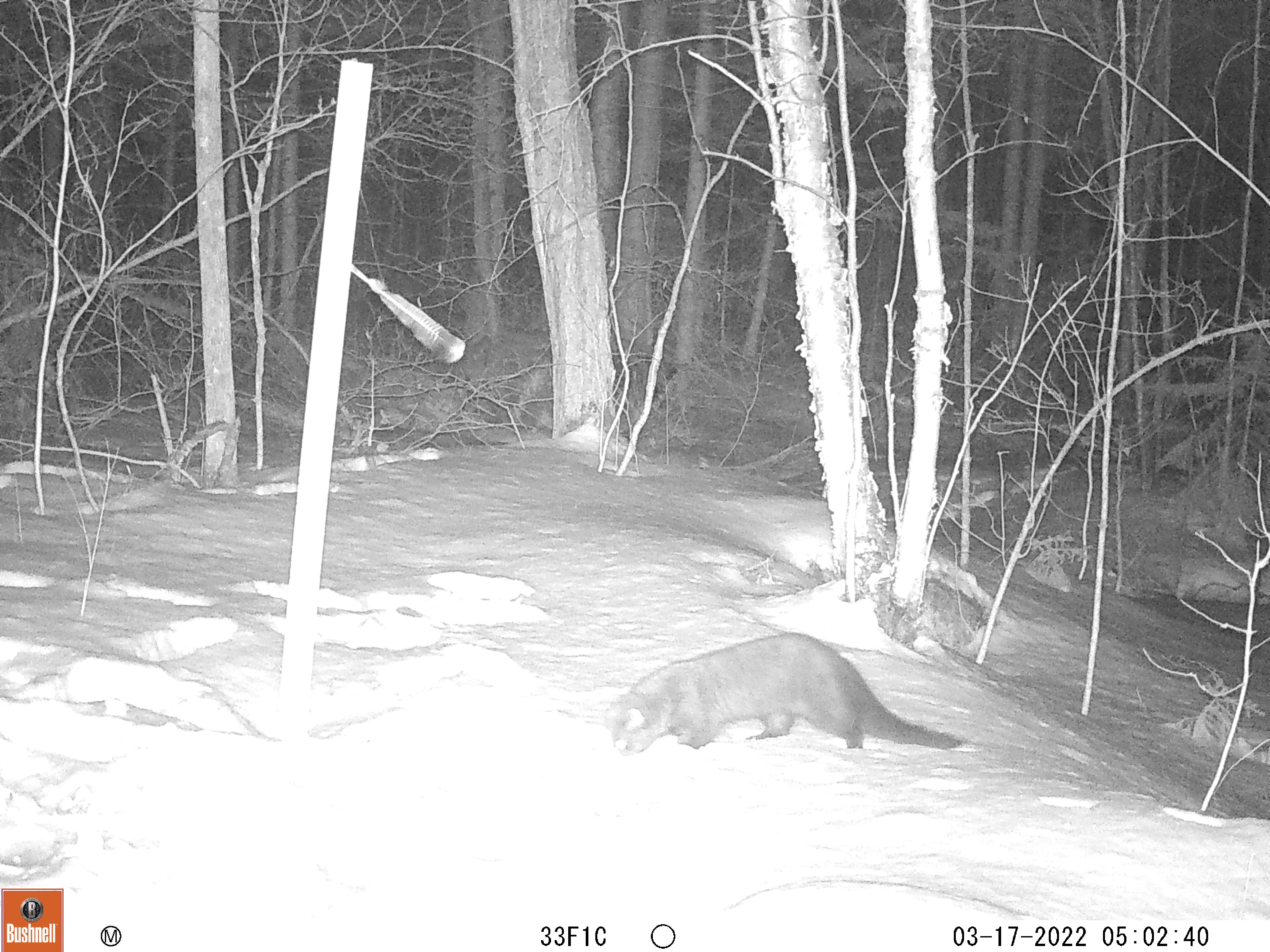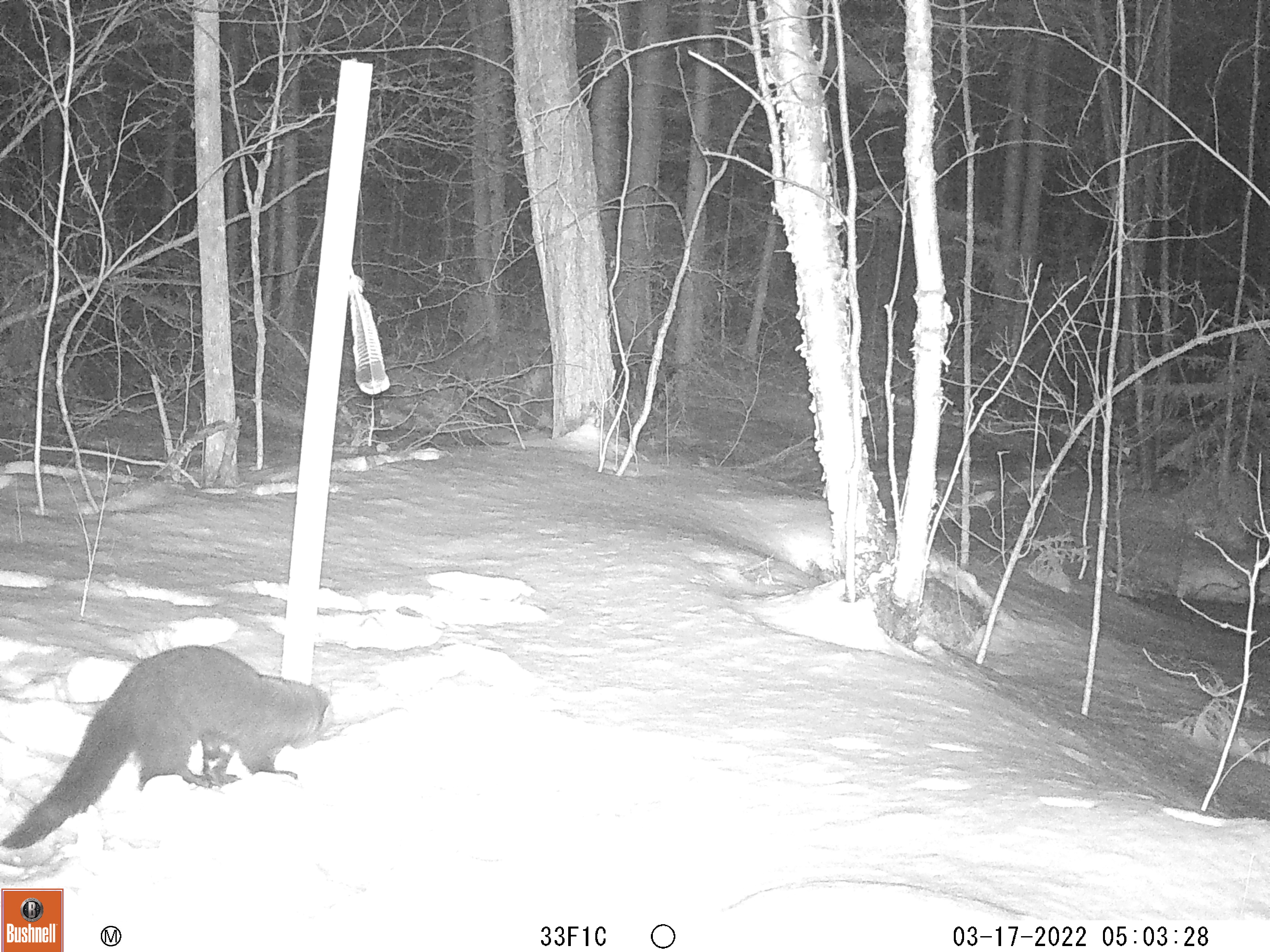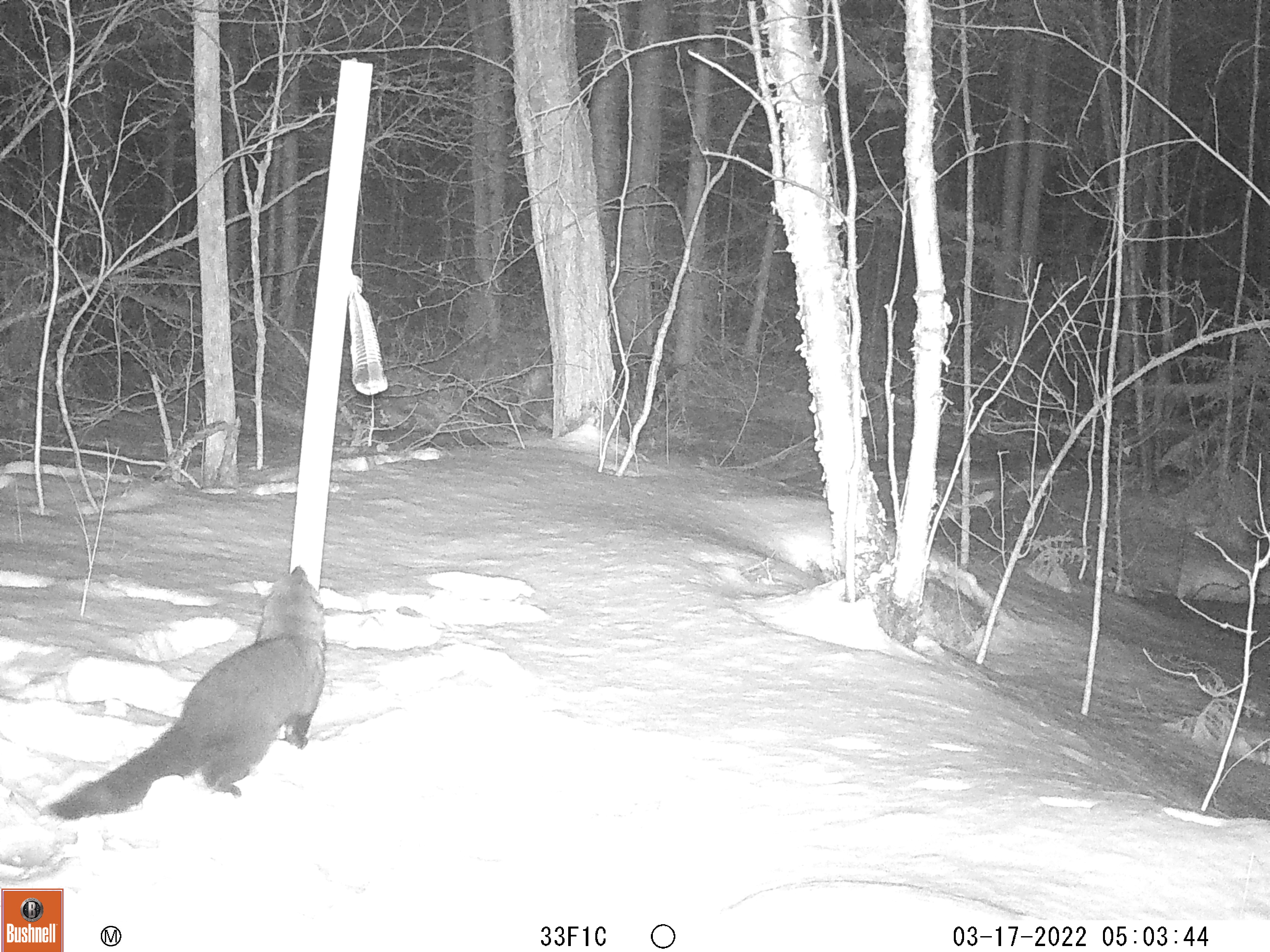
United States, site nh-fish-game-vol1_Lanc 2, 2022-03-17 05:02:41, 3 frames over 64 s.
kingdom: Animalia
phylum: Chordata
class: Mammalia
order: Carnivora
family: Mustelidae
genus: Pekania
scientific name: Pekania pennanti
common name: fisher